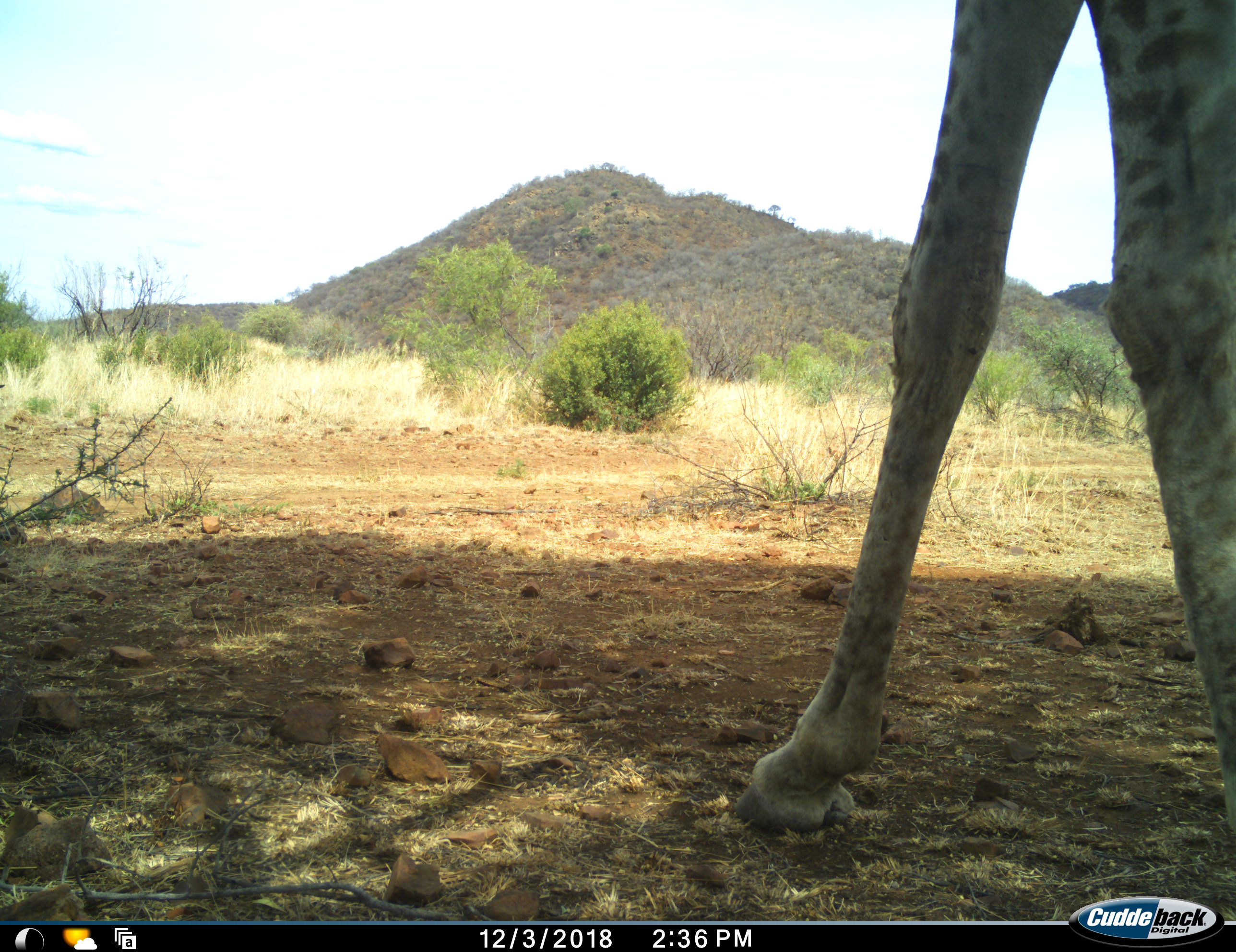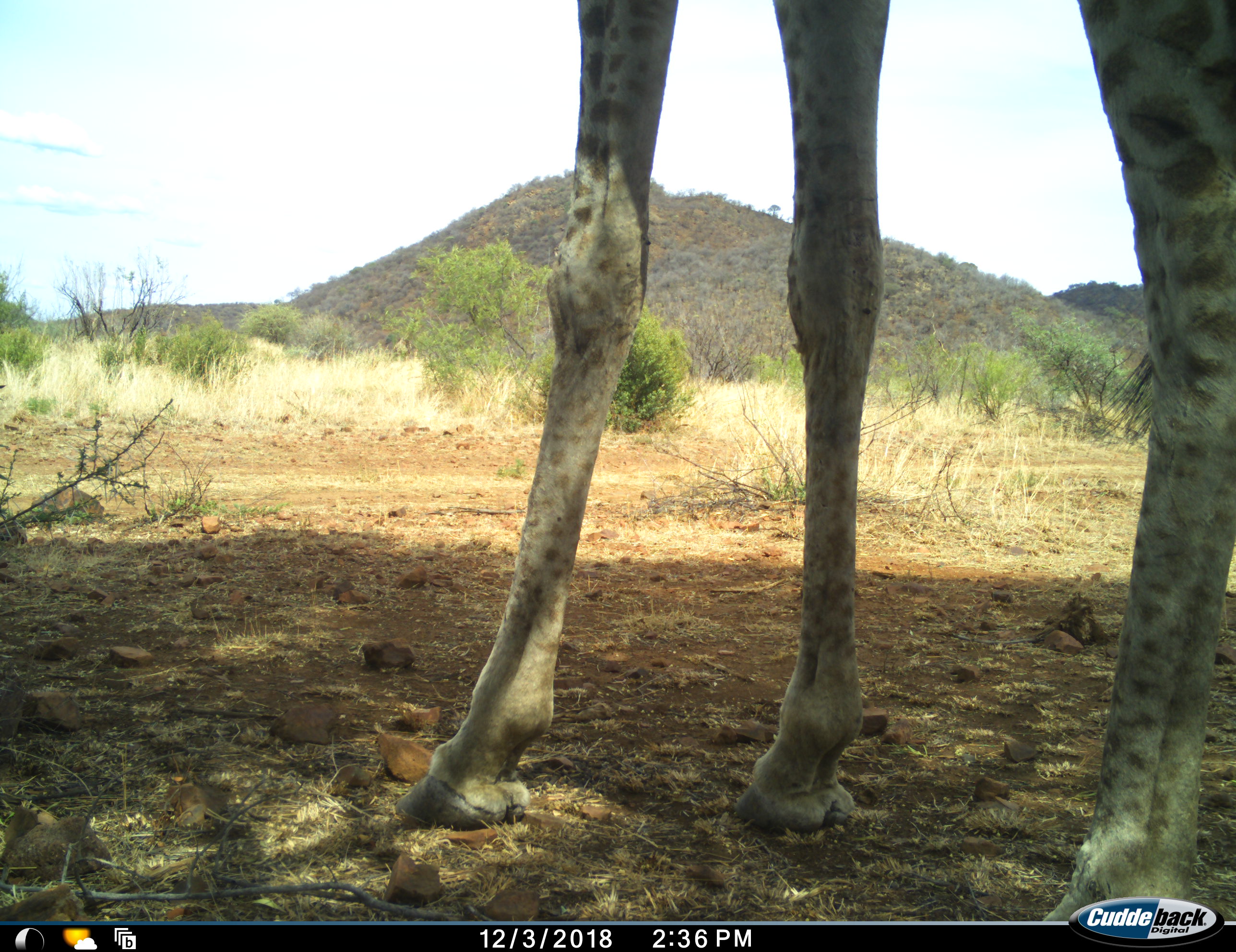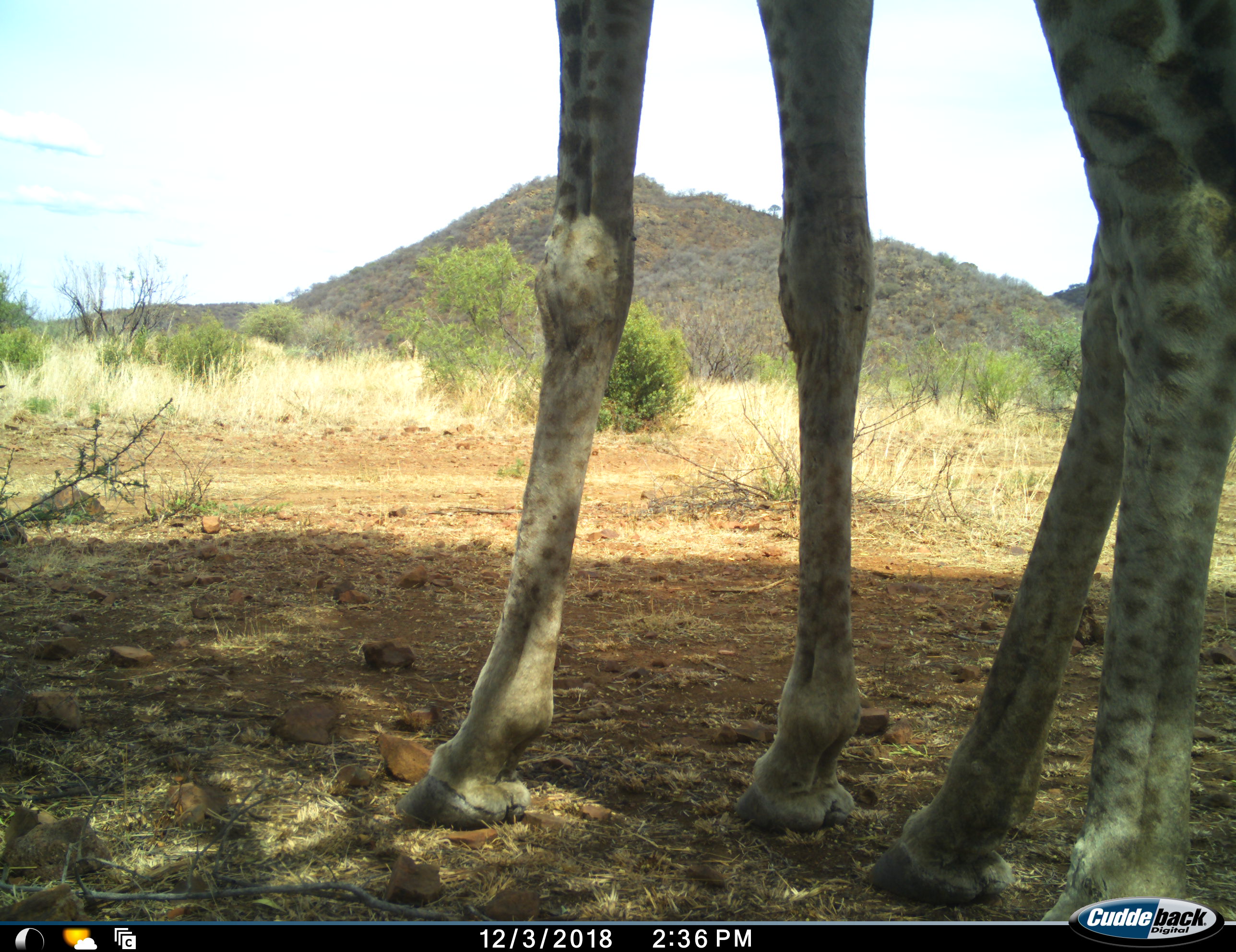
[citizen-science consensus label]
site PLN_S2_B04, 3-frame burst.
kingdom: Animalia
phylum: Chordata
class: Mammalia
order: Artiodactyla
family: Giraffidae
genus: Giraffa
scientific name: Giraffa camelopardalis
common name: giraffe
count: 1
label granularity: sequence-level